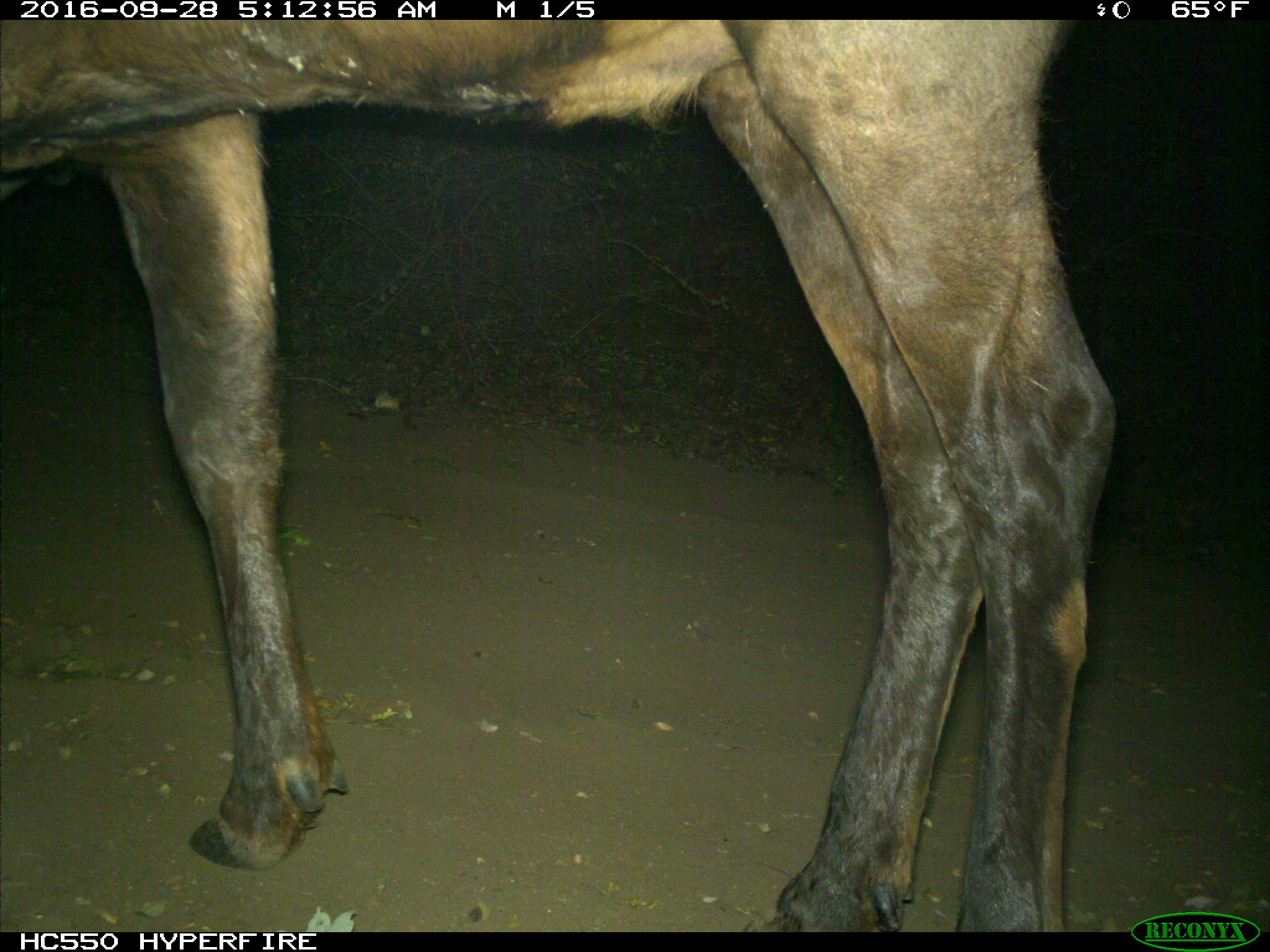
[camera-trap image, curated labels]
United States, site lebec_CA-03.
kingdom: Animalia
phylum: Chordata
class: Mammalia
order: Artiodactyla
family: Cervidae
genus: Cervus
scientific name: Cervus canadensis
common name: elk